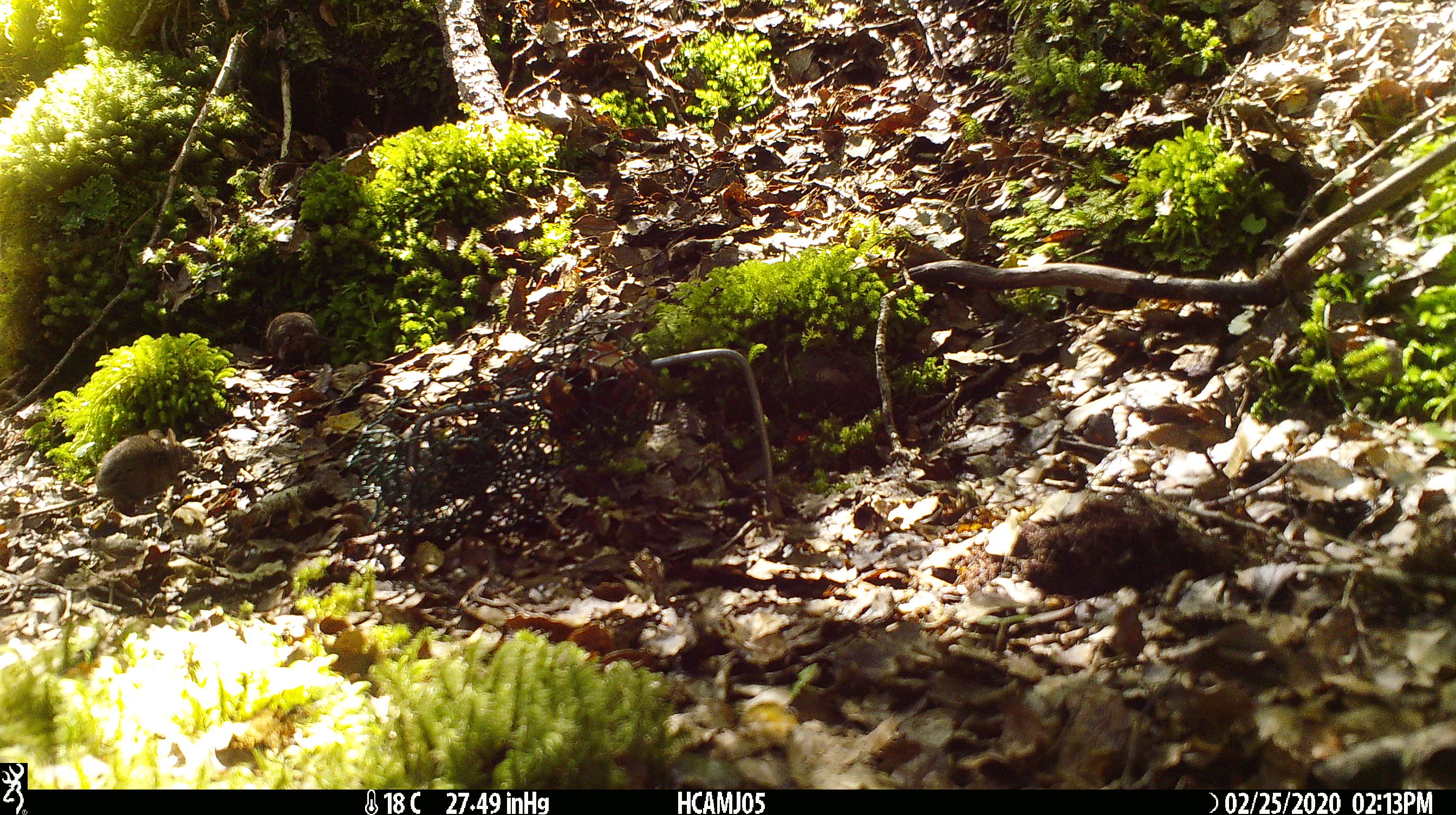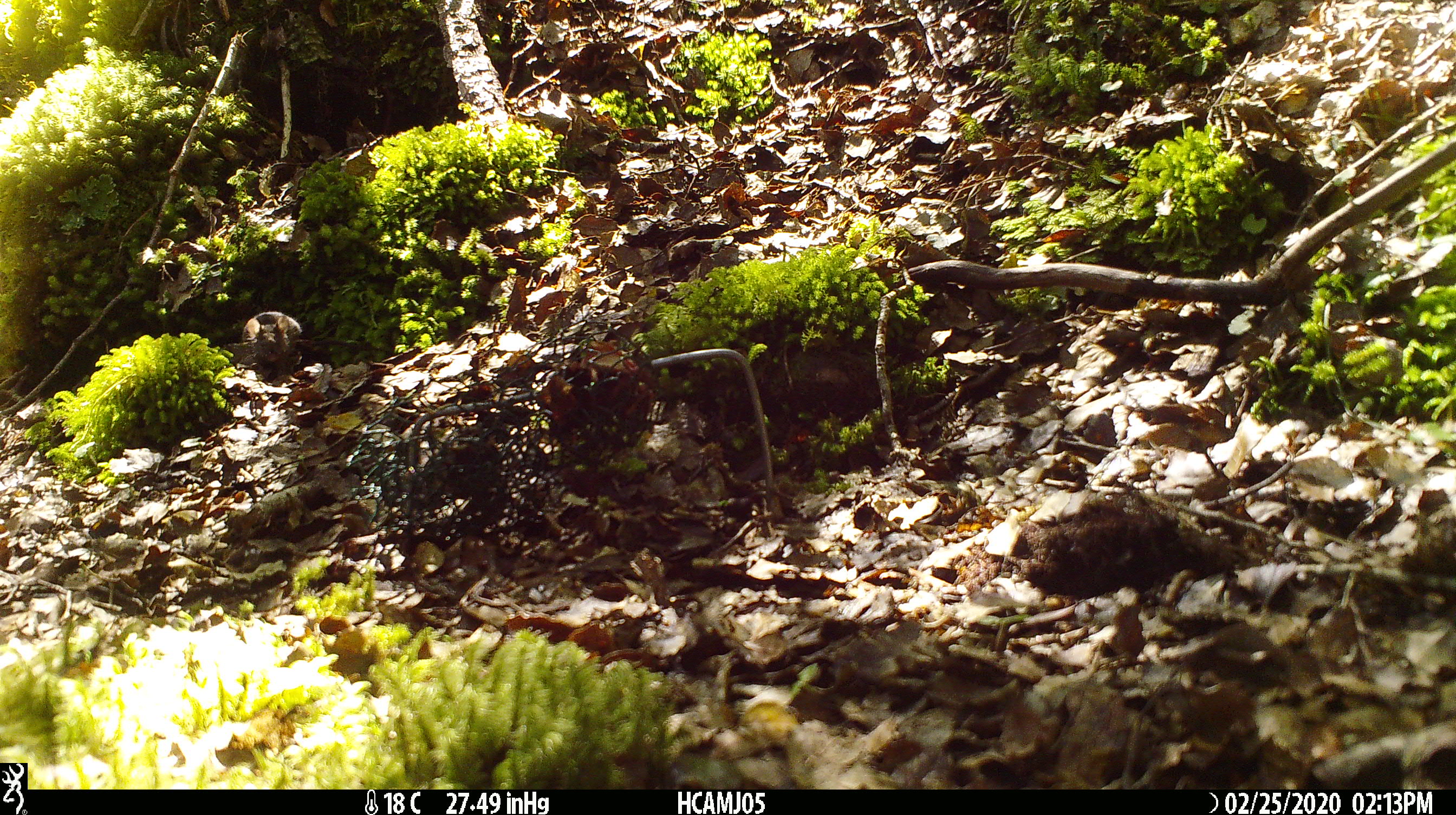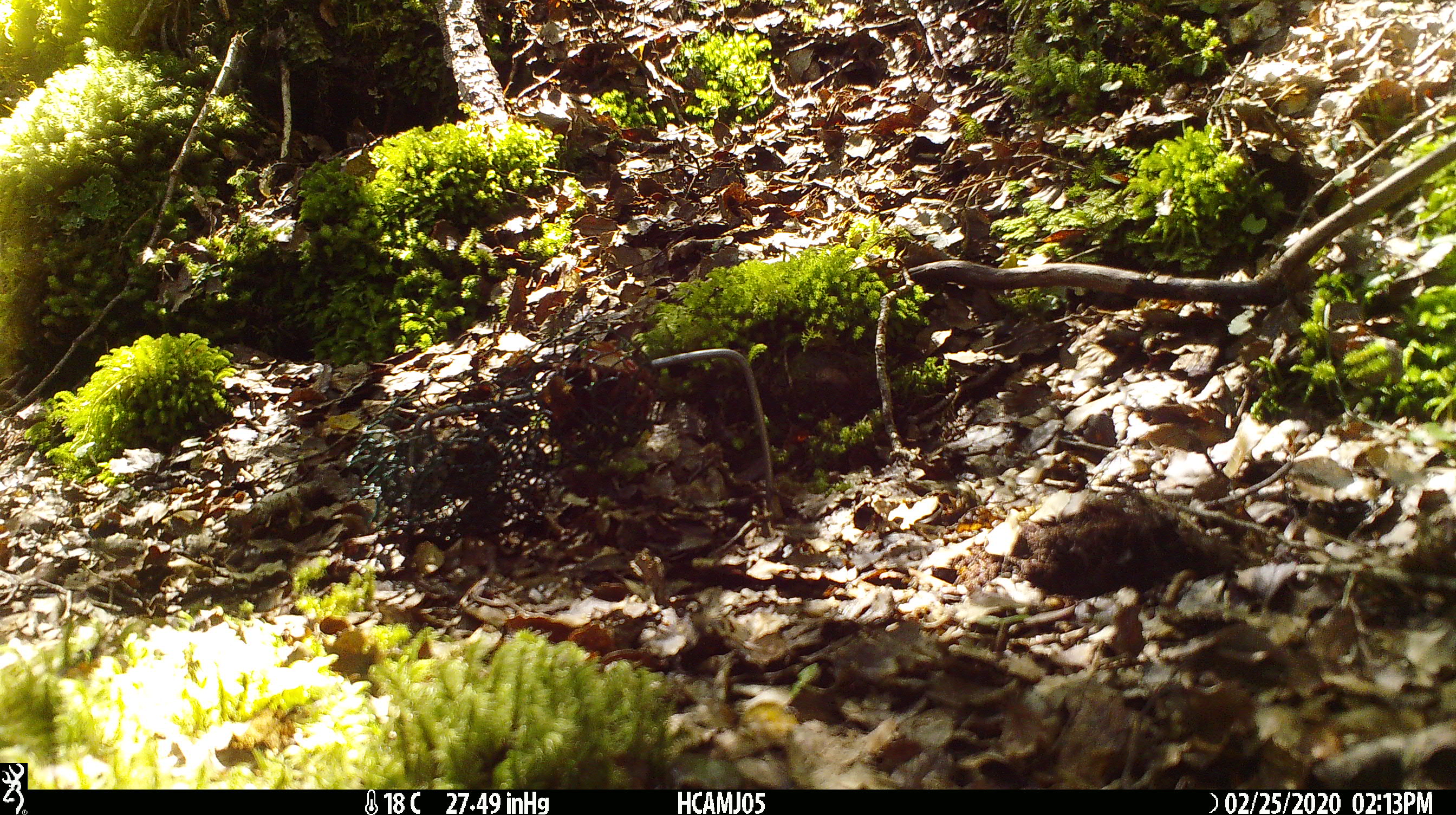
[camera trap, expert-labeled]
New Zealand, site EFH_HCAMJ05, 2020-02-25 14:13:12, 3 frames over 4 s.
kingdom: Animalia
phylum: Chordata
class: Mammalia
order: Rodentia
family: Muridae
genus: Mus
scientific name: Mus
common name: mouse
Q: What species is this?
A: Mouse (Mus).